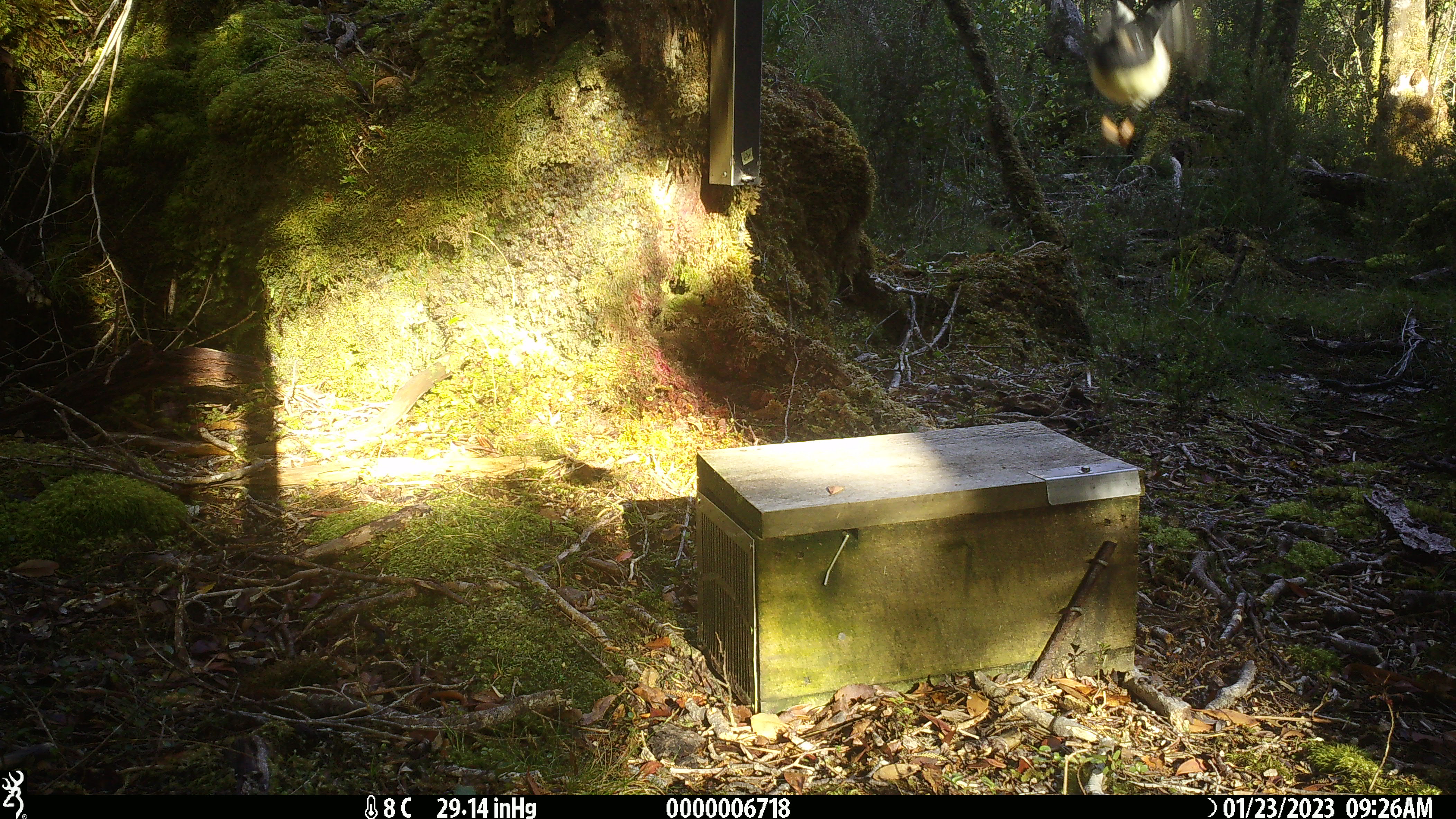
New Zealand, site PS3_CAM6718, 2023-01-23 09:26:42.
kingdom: Animalia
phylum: Chordata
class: Aves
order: Passeriformes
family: Petroicidae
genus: Petroica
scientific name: Petroica macrocephala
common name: tomtit